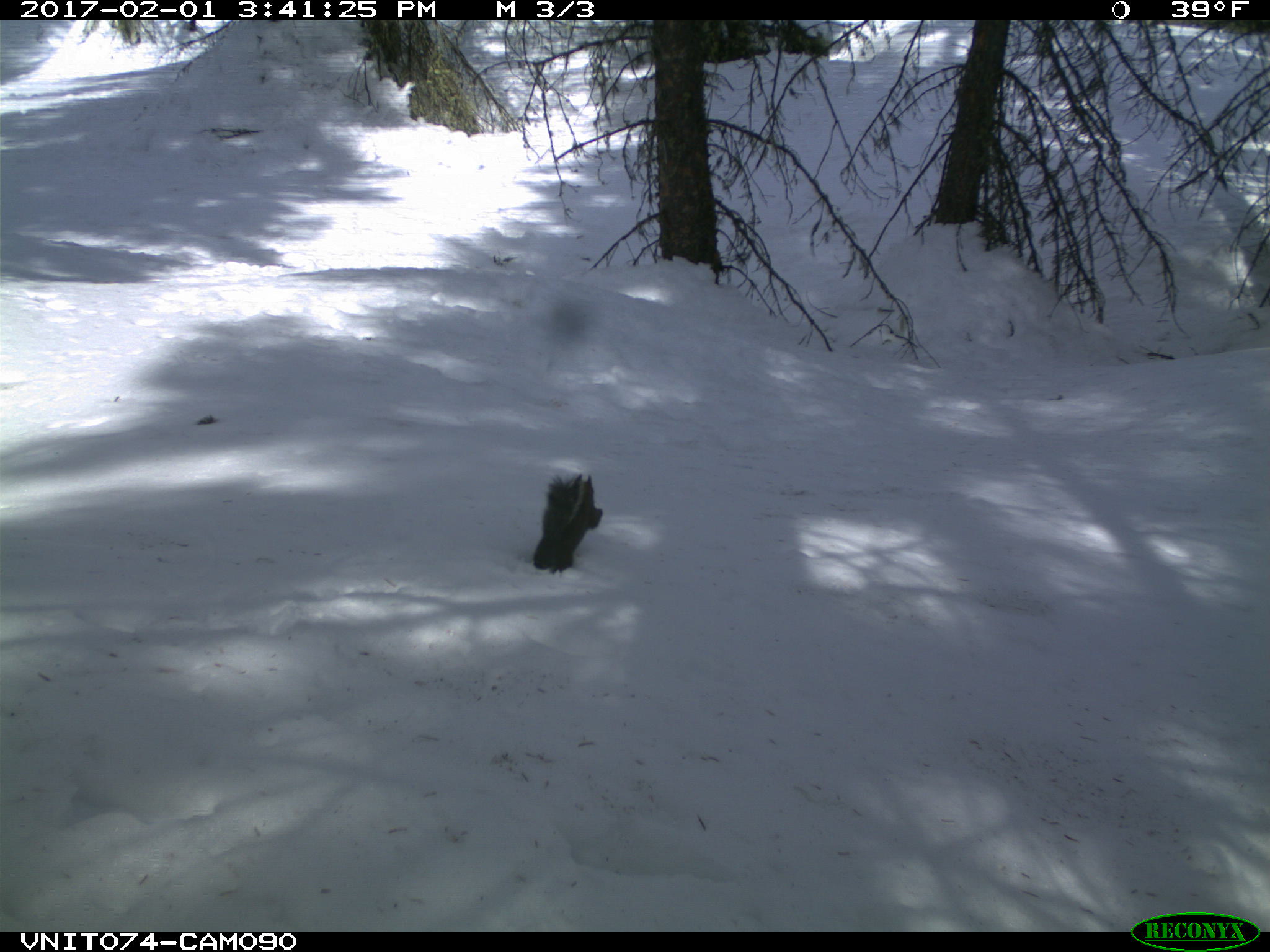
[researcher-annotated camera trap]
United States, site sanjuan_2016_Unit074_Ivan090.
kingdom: Animalia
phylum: Chordata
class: Mammalia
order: Rodentia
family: Sciuridae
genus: Tamiasciurus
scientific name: Tamiasciurus hudsonicus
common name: american red squirrel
Tamiasciurus hudsonicus (american red squirrel).